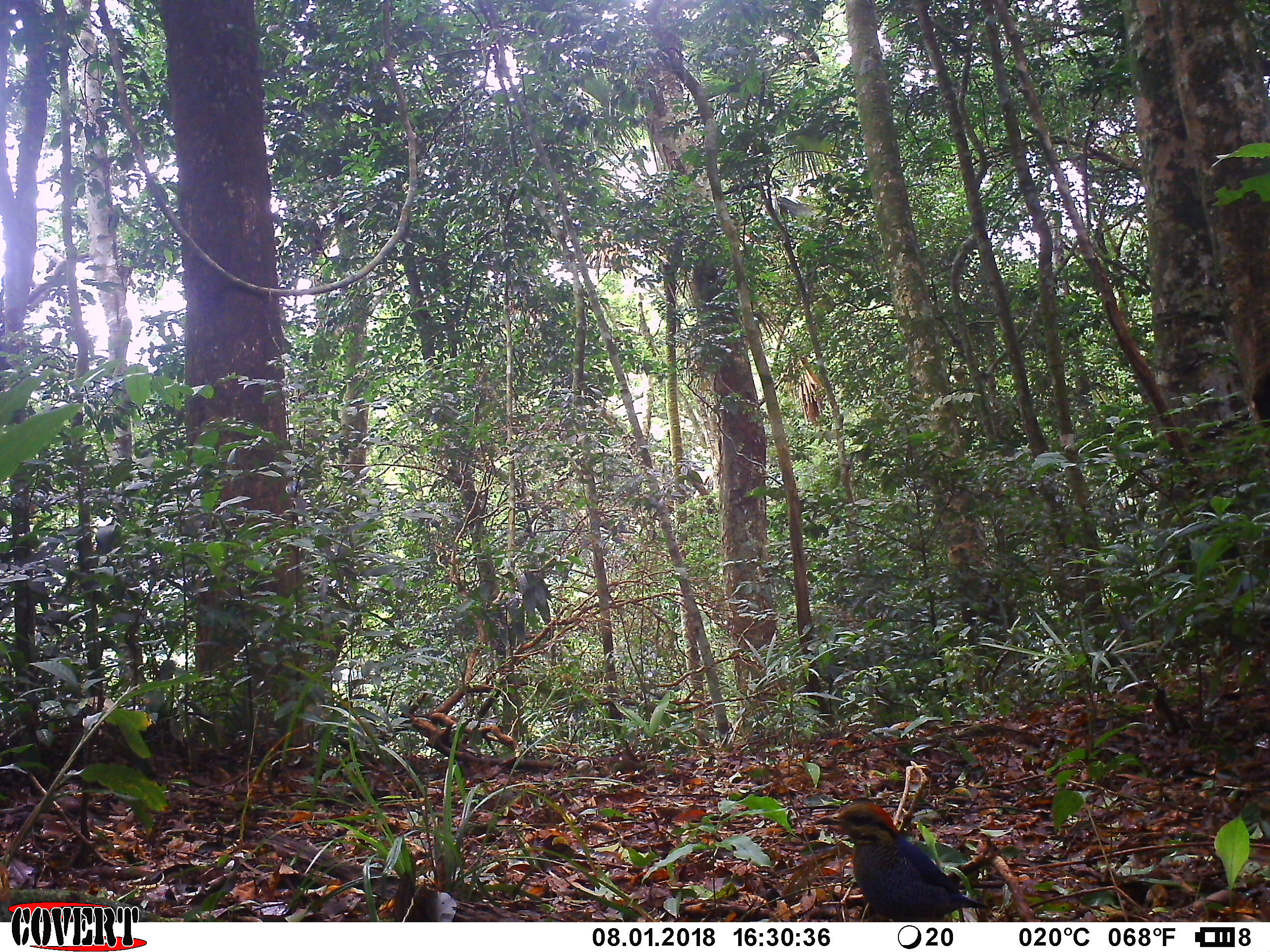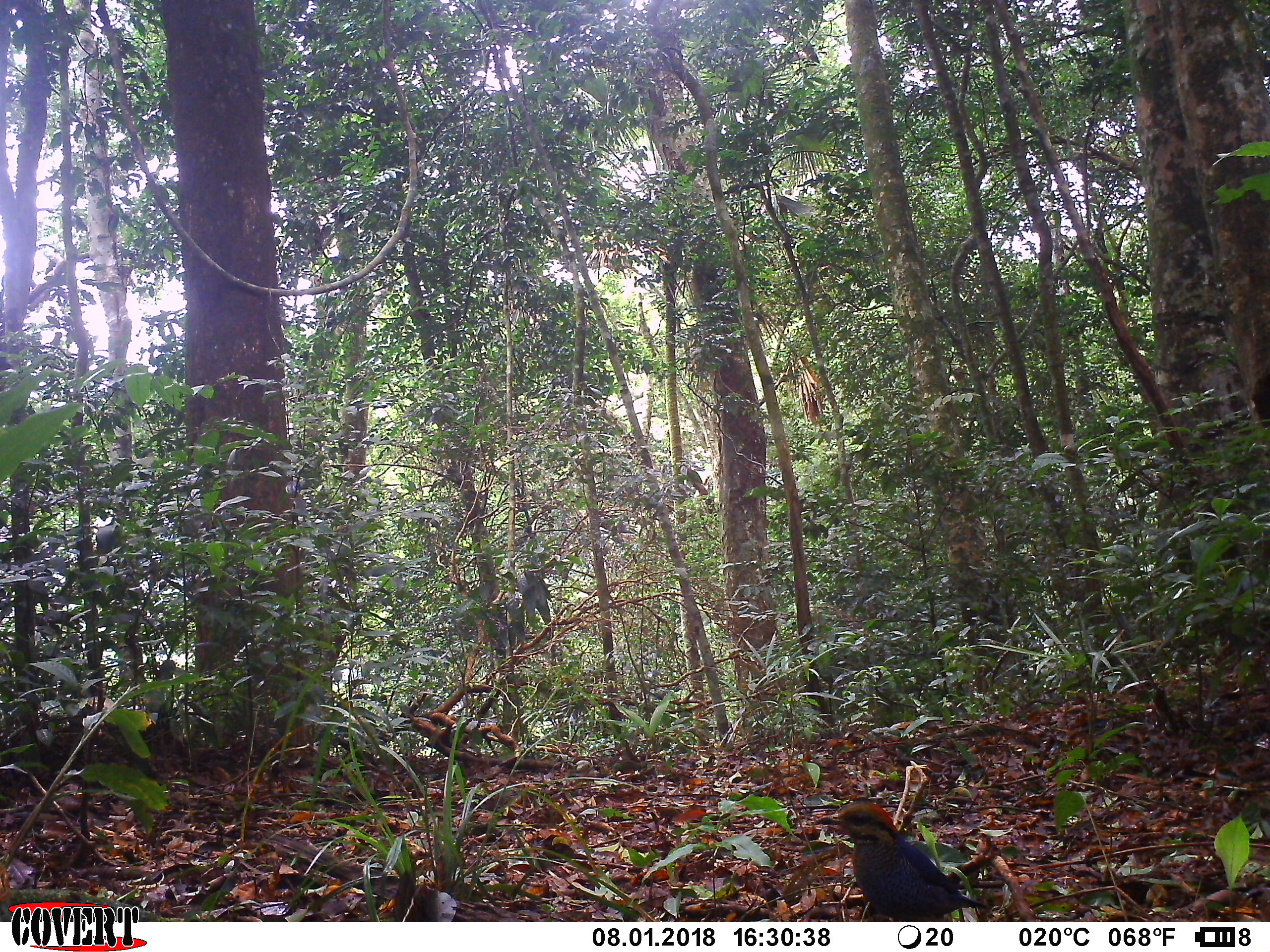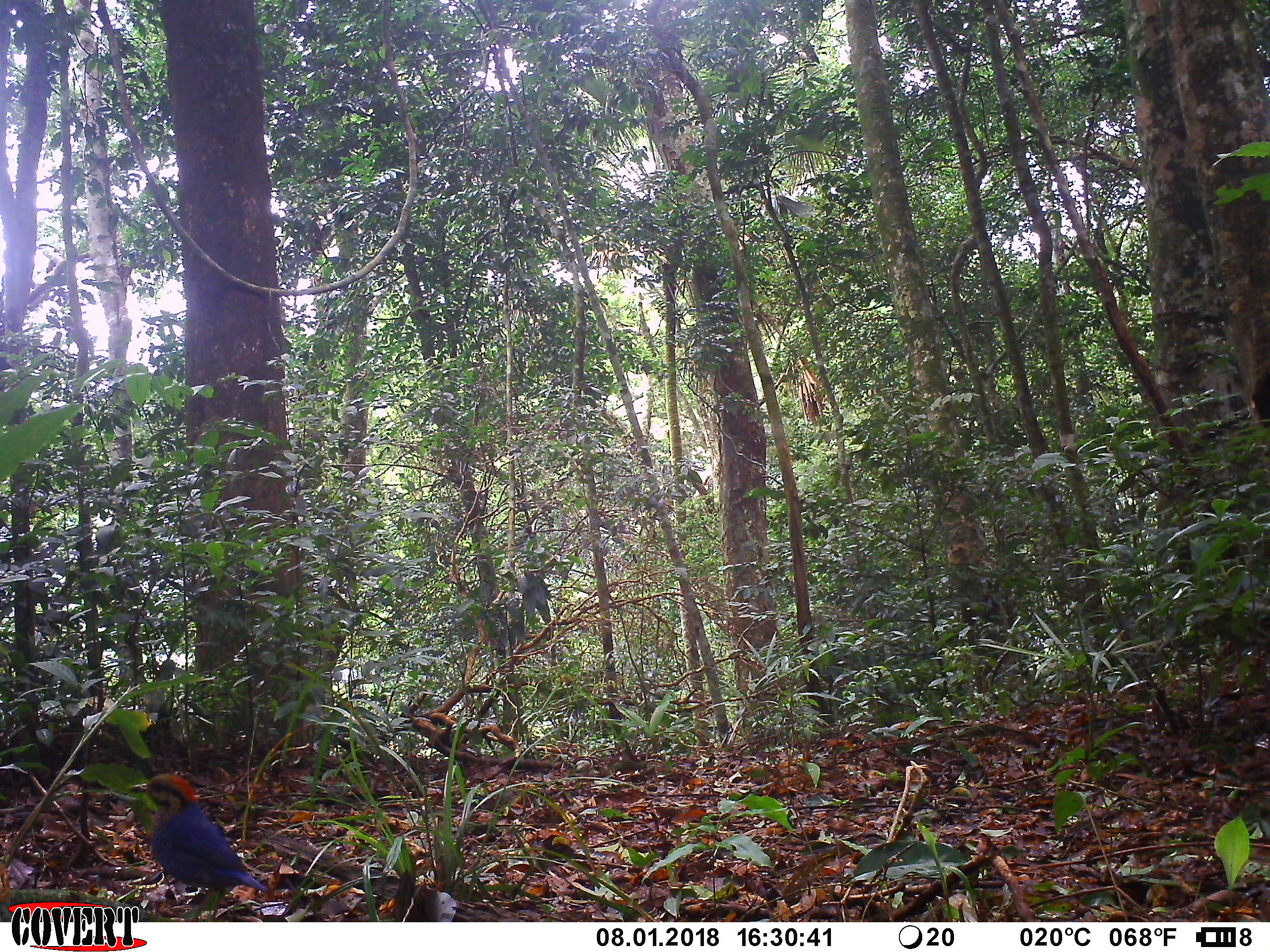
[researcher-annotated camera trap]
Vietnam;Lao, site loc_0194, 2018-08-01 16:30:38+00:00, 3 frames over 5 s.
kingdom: Animalia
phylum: Chordata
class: Aves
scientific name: Aves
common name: bird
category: unidentified bird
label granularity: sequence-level